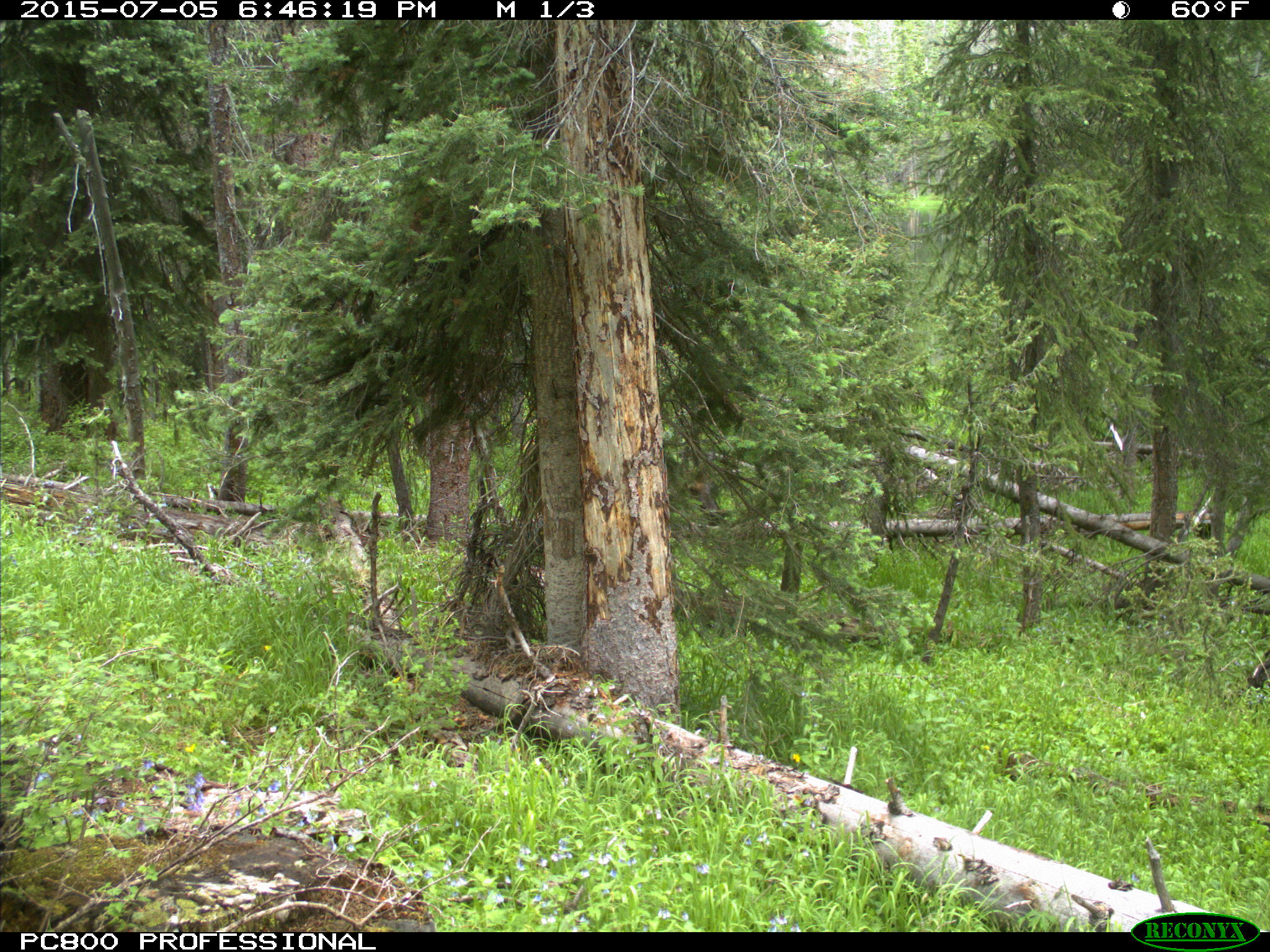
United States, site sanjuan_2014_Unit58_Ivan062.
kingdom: Animalia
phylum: Chordata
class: Mammalia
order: Artiodactyla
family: Cervidae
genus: Cervus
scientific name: Cervus elaphus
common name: red deer